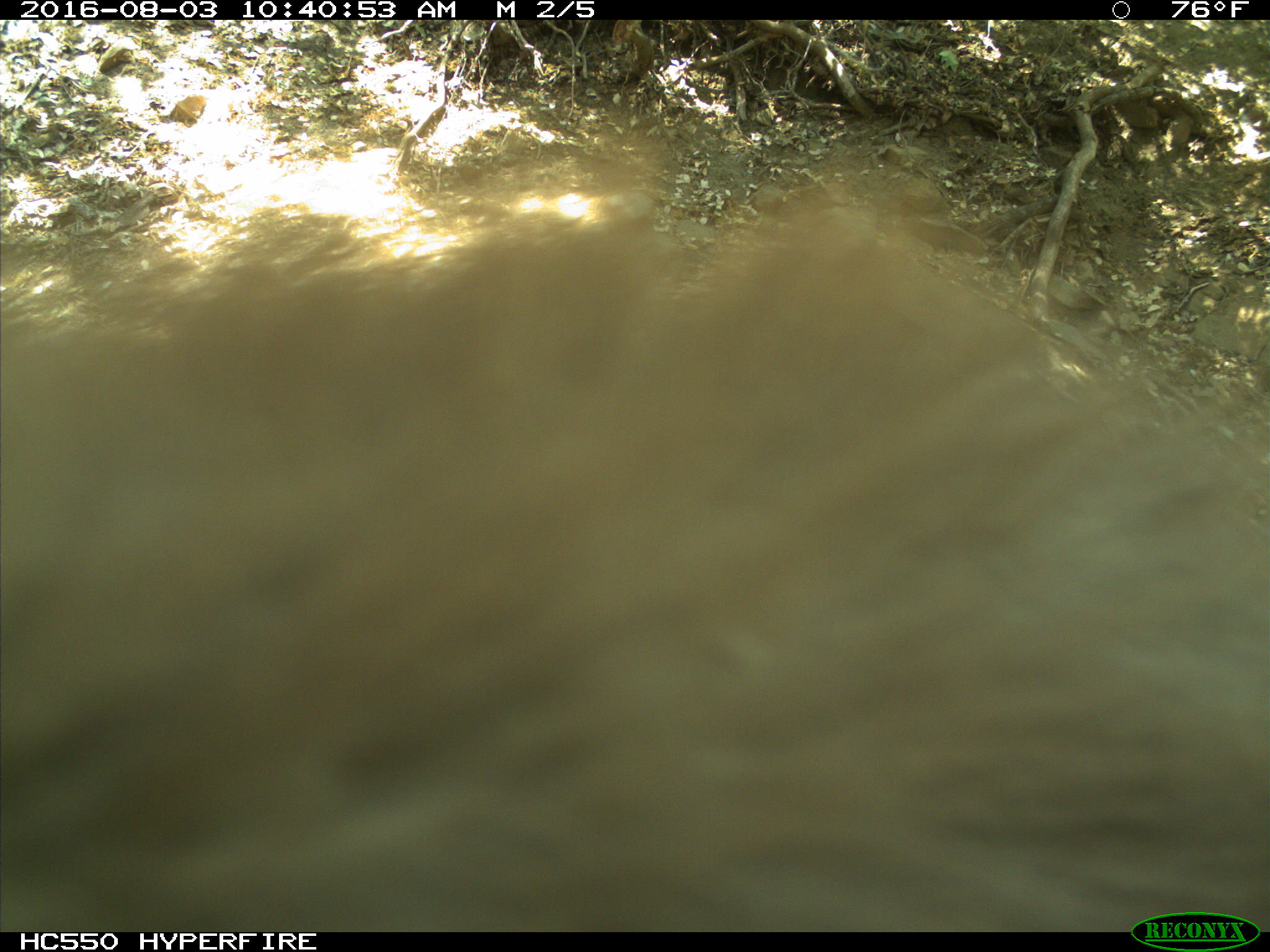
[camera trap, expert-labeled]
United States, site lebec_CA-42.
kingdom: Animalia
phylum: Chordata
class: Mammalia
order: Carnivora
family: Ursidae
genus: Ursus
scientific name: Ursus americanus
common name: american black bear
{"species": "Ursus americanus (american black bear)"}